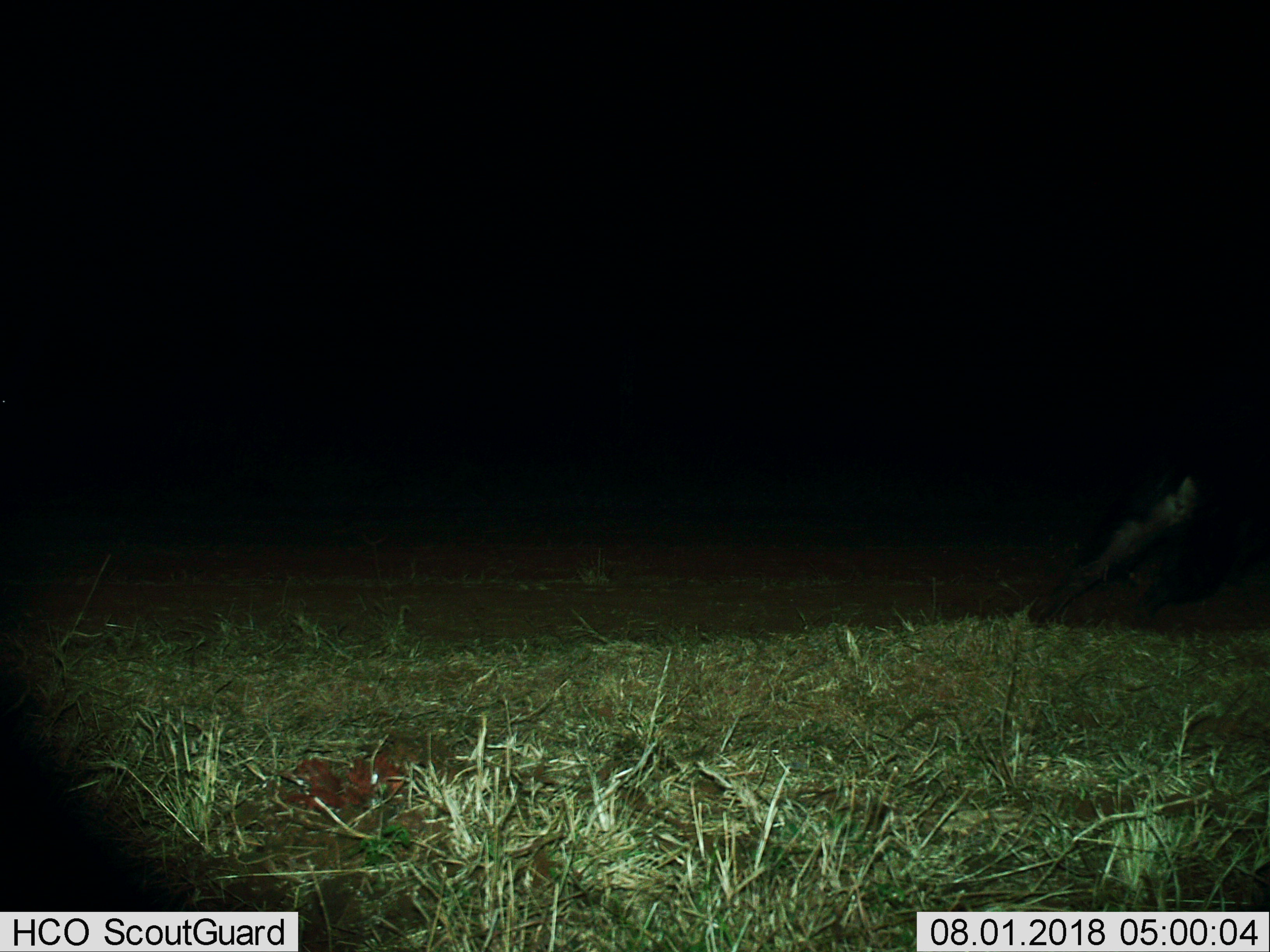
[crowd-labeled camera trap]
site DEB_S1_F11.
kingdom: Animalia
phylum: Chordata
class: Mammalia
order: Carnivora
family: Hyaenidae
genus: Parahyaena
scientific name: Parahyaena brunnea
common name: brown hyena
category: hyenabrown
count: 1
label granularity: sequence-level